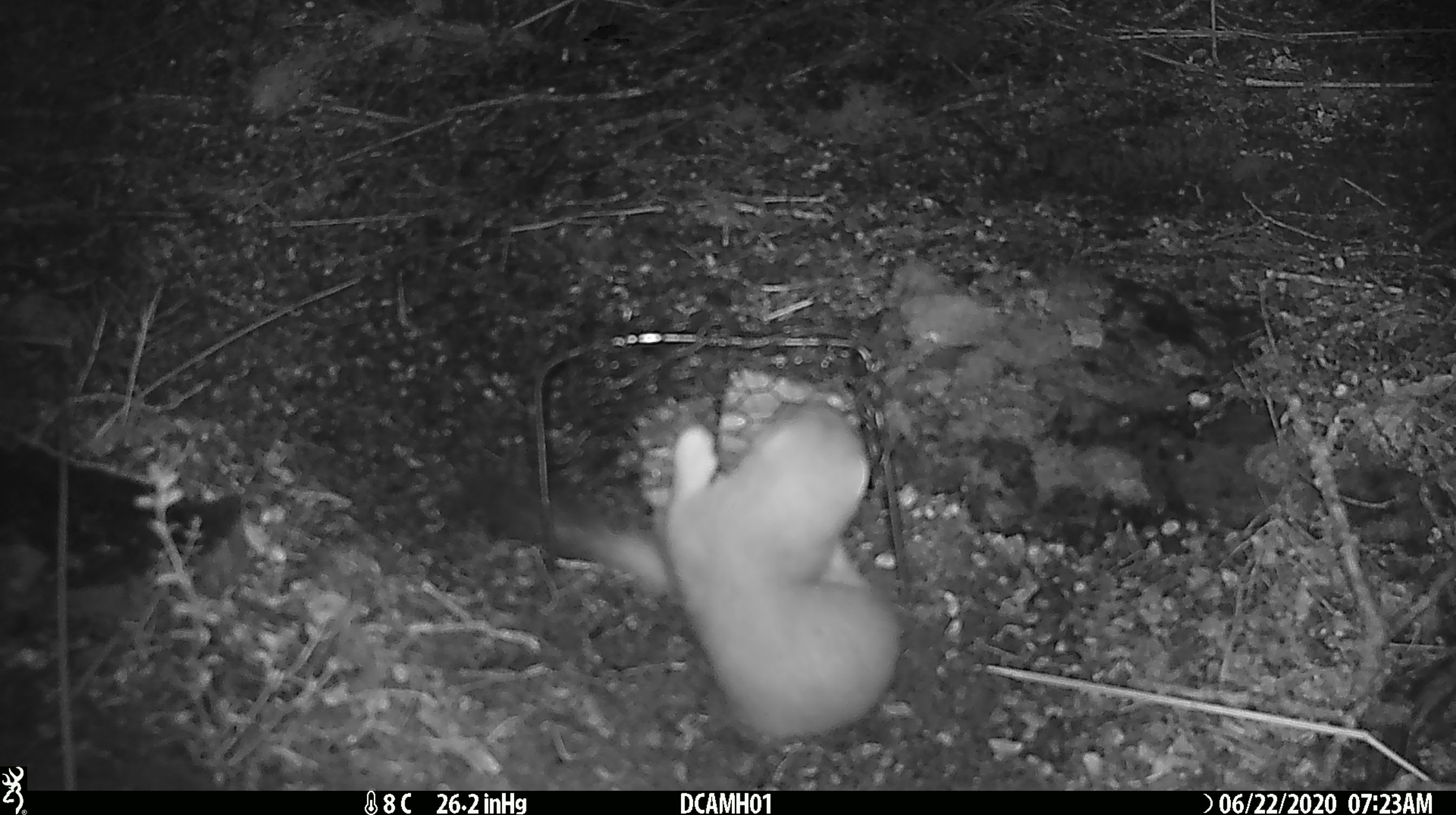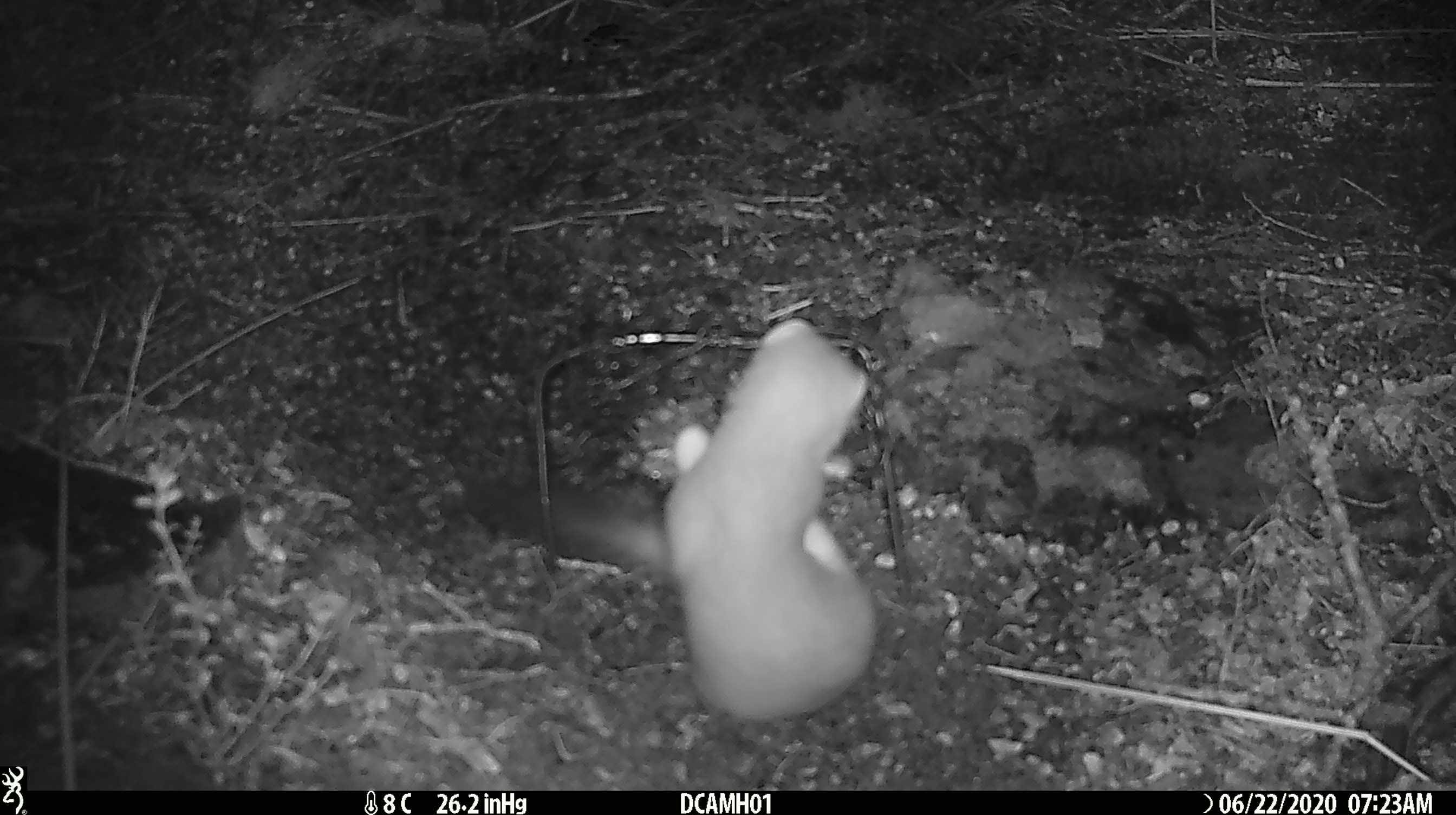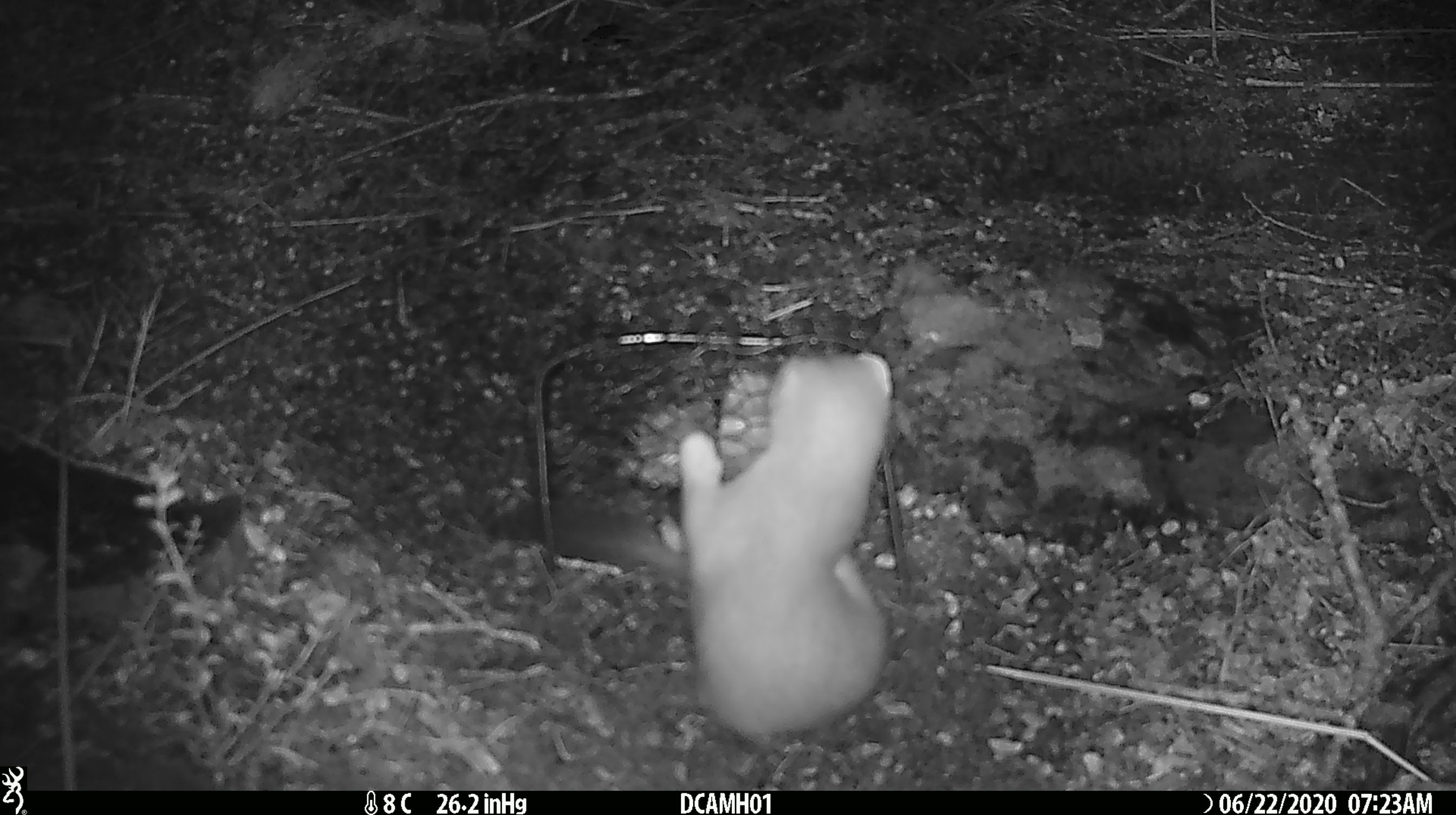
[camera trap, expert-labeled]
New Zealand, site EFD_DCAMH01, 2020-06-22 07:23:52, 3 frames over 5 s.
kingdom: Animalia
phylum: Chordata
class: Mammalia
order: Carnivora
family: Mustelidae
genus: Mustela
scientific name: Mustela erminea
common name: stoat